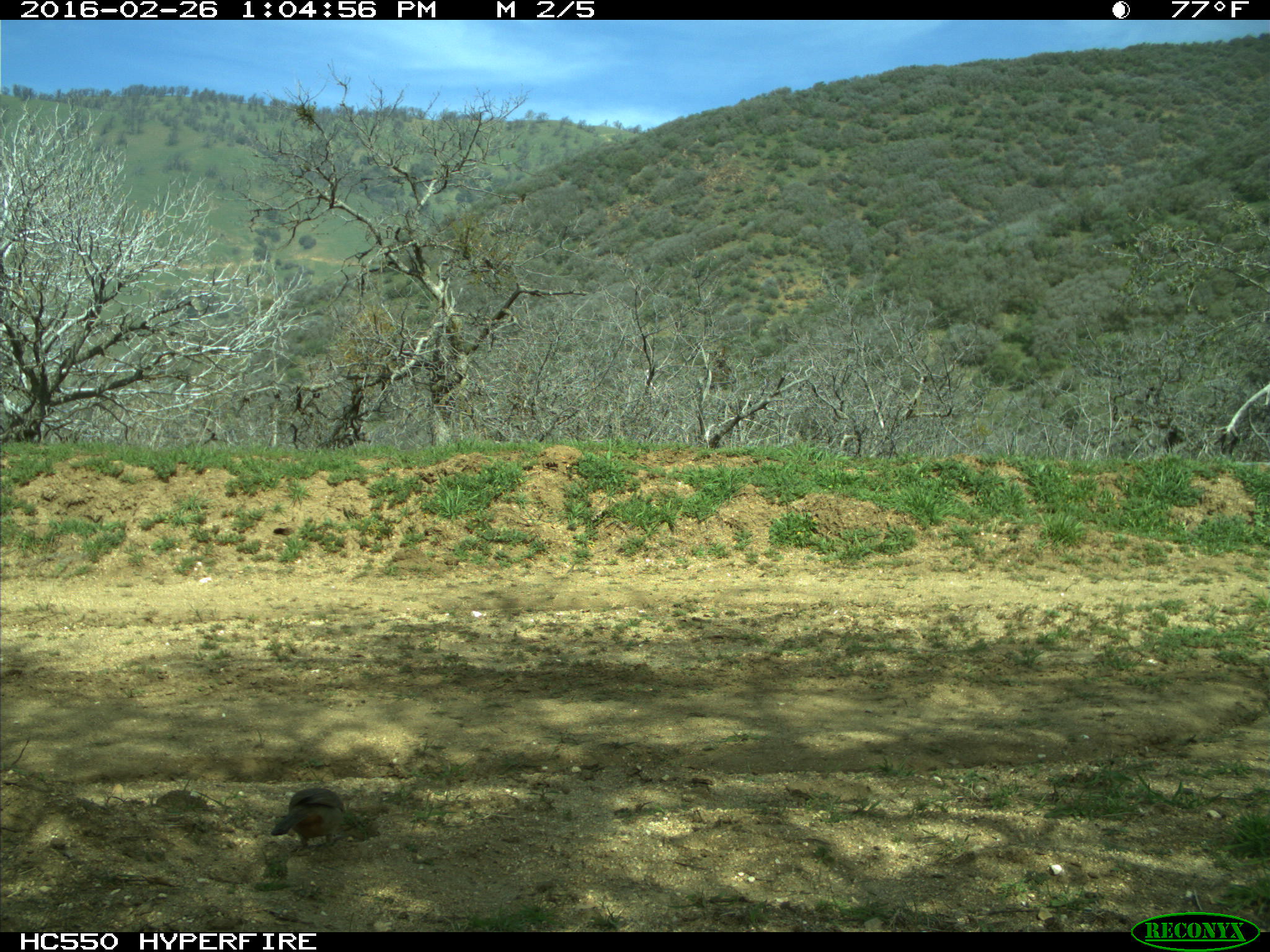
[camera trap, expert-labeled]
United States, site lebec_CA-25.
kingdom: Animalia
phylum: Chordata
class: Aves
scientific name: Aves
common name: birds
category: unidentified bird